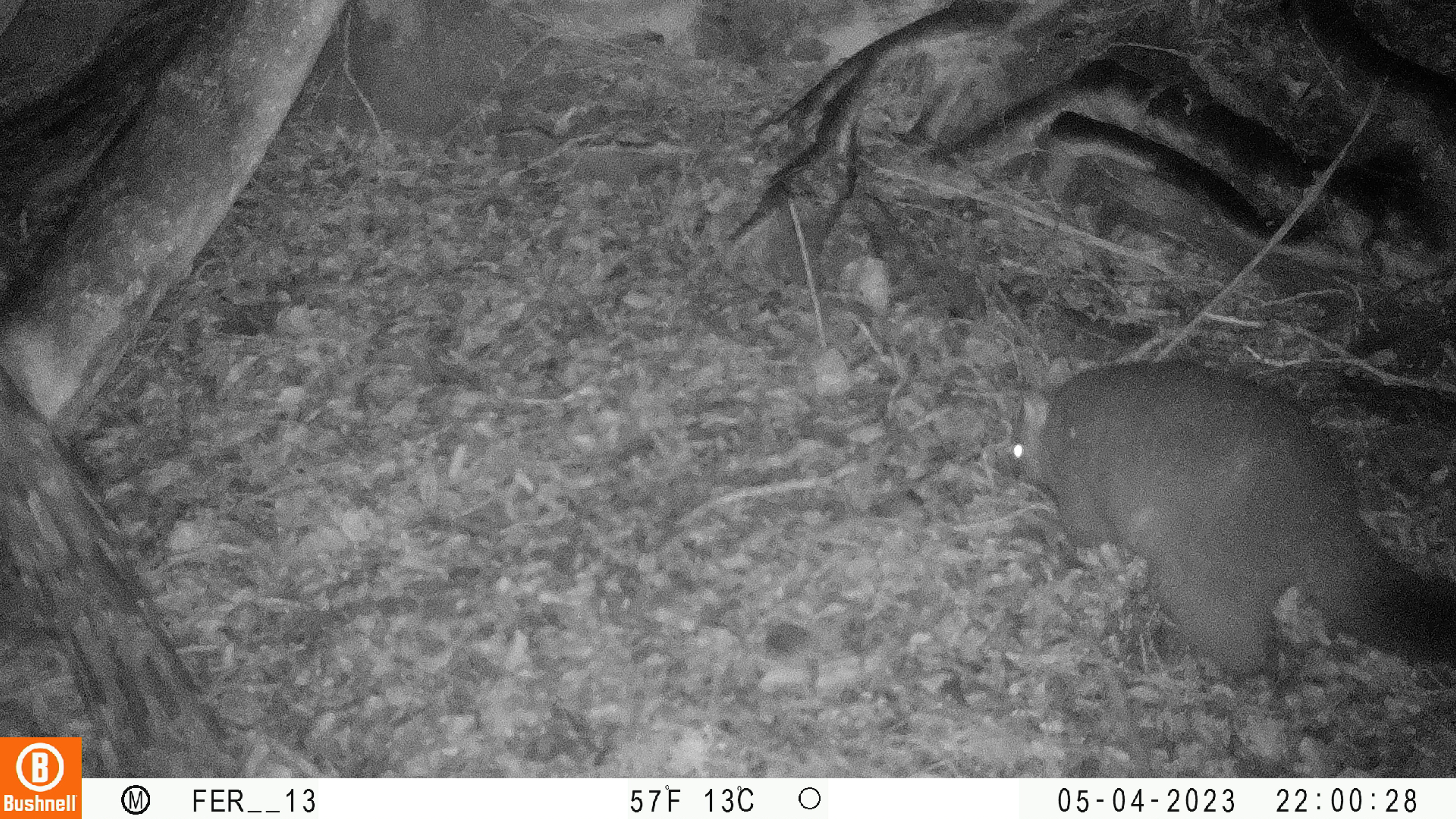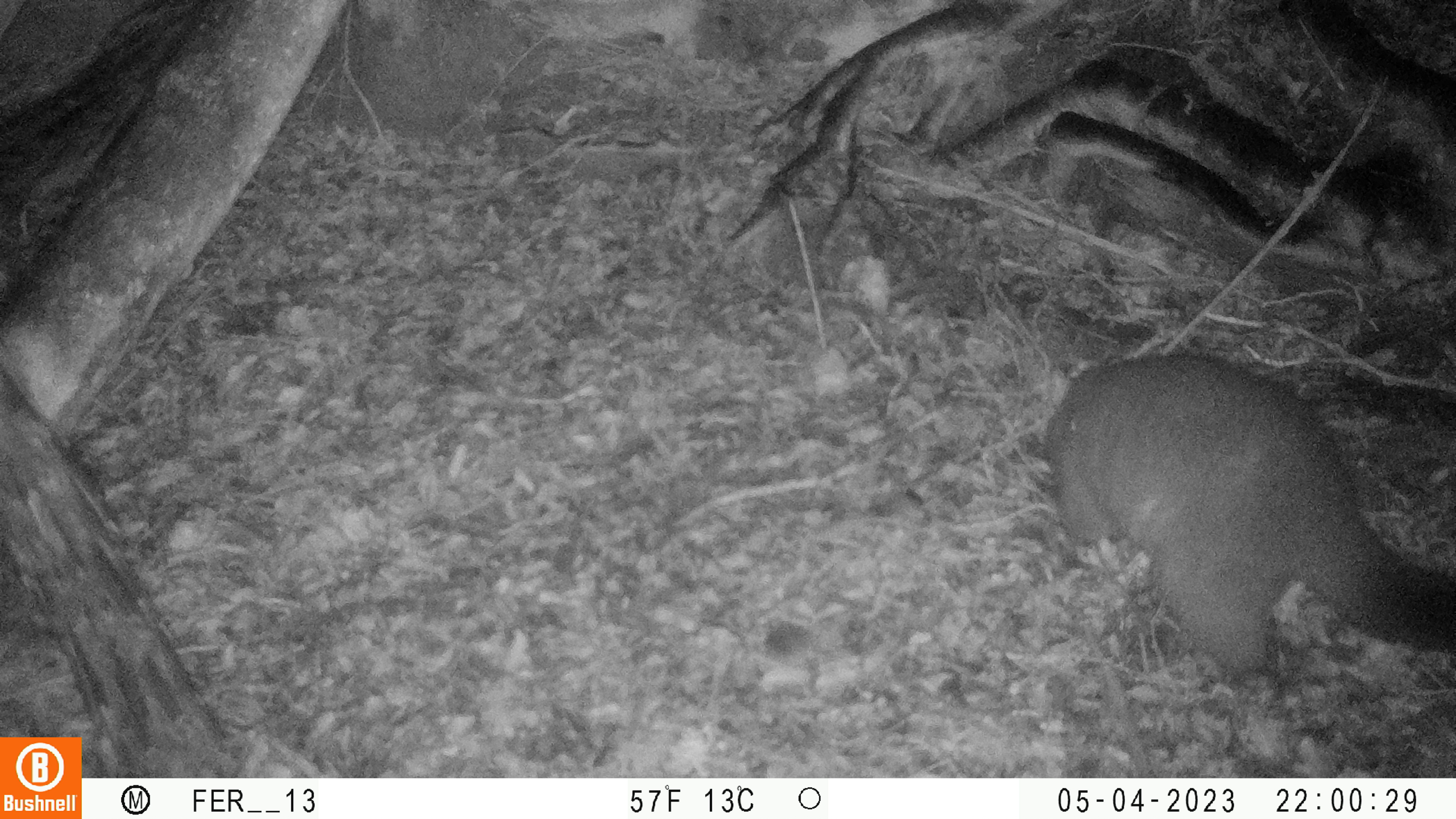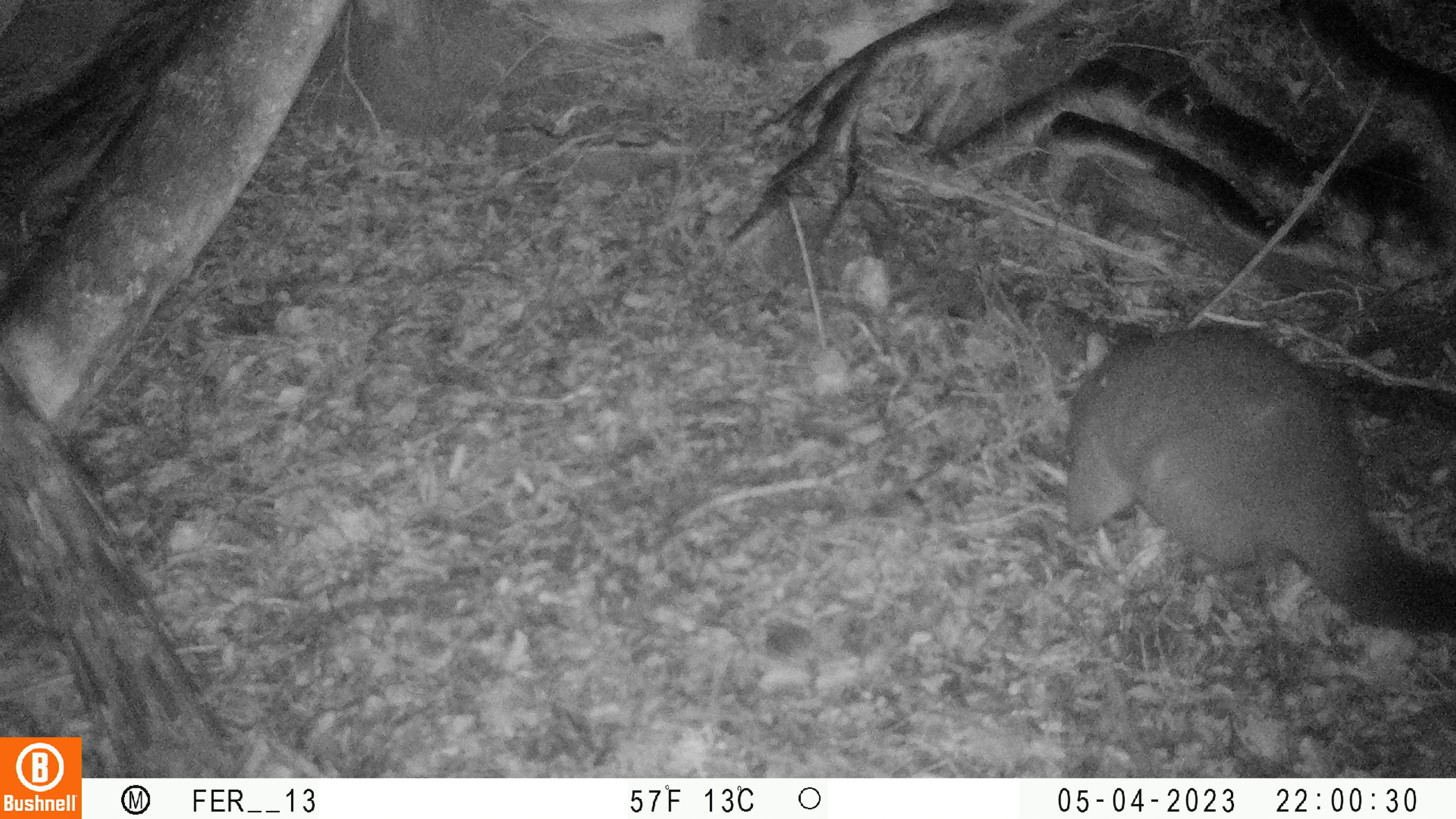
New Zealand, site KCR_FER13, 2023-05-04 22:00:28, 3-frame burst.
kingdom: Animalia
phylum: Chordata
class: Mammalia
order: Diprotodontia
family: Phalangeridae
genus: Trichosurus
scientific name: Trichosurus vulpecula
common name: common brushtail possum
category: possum